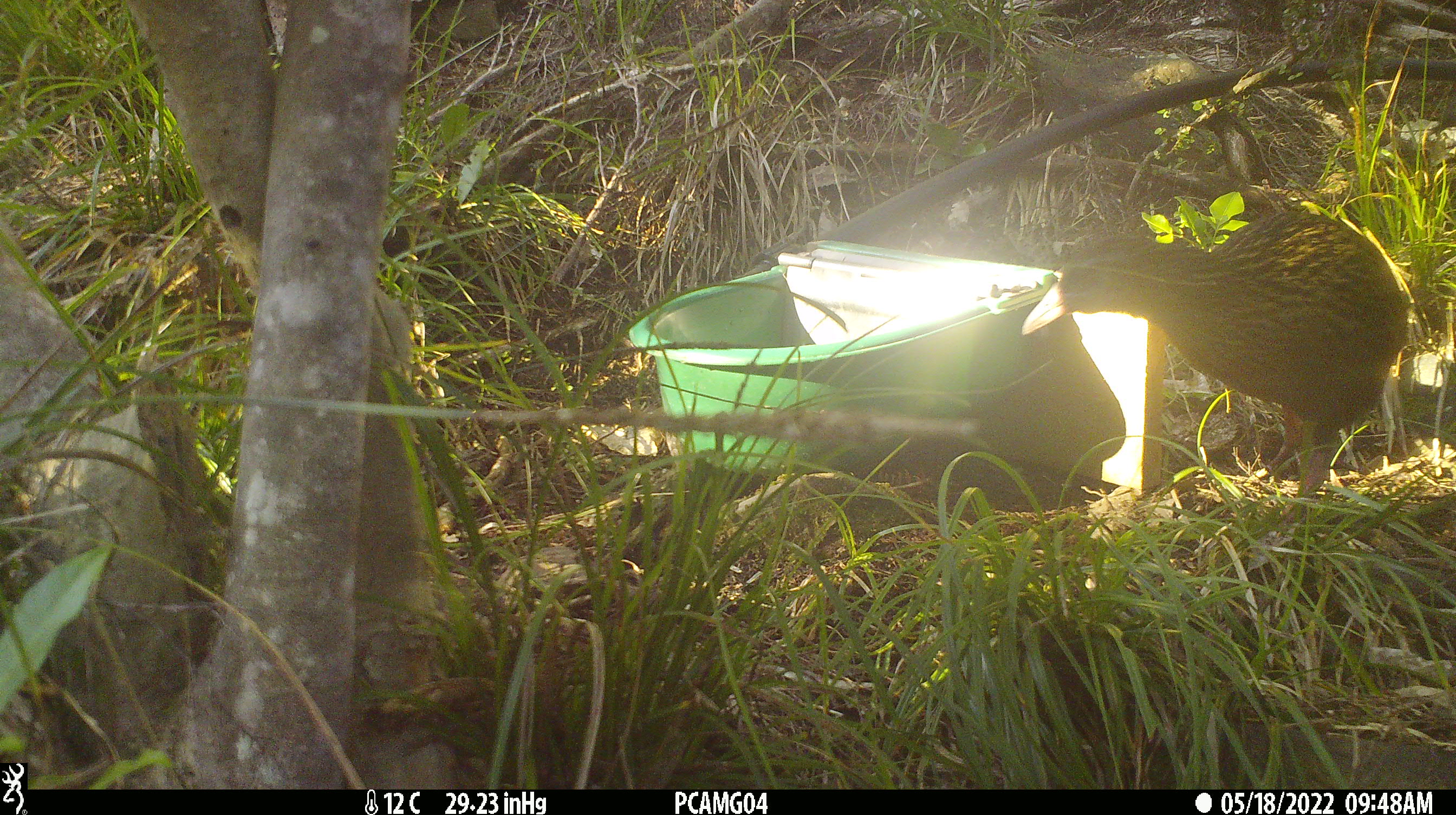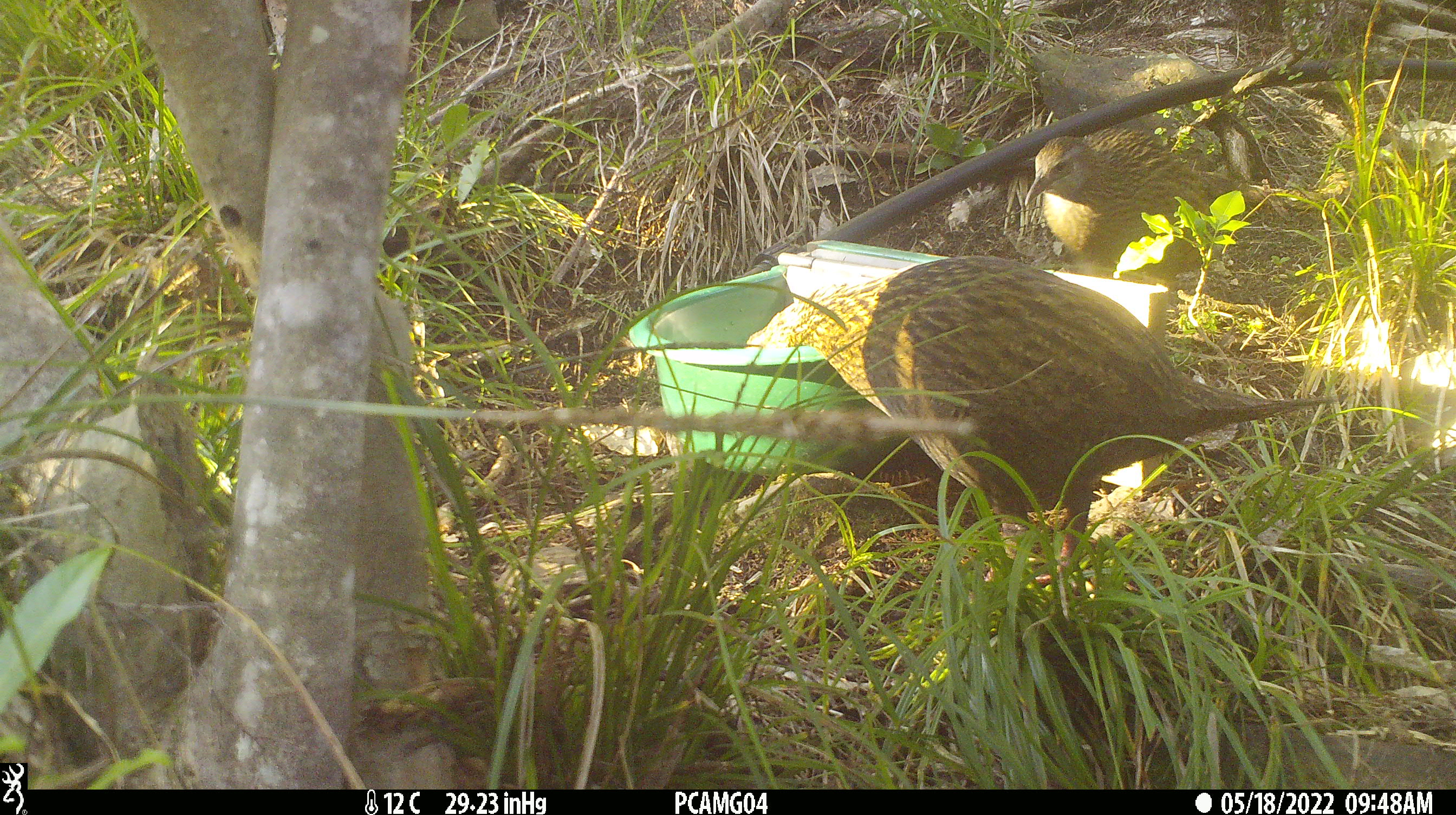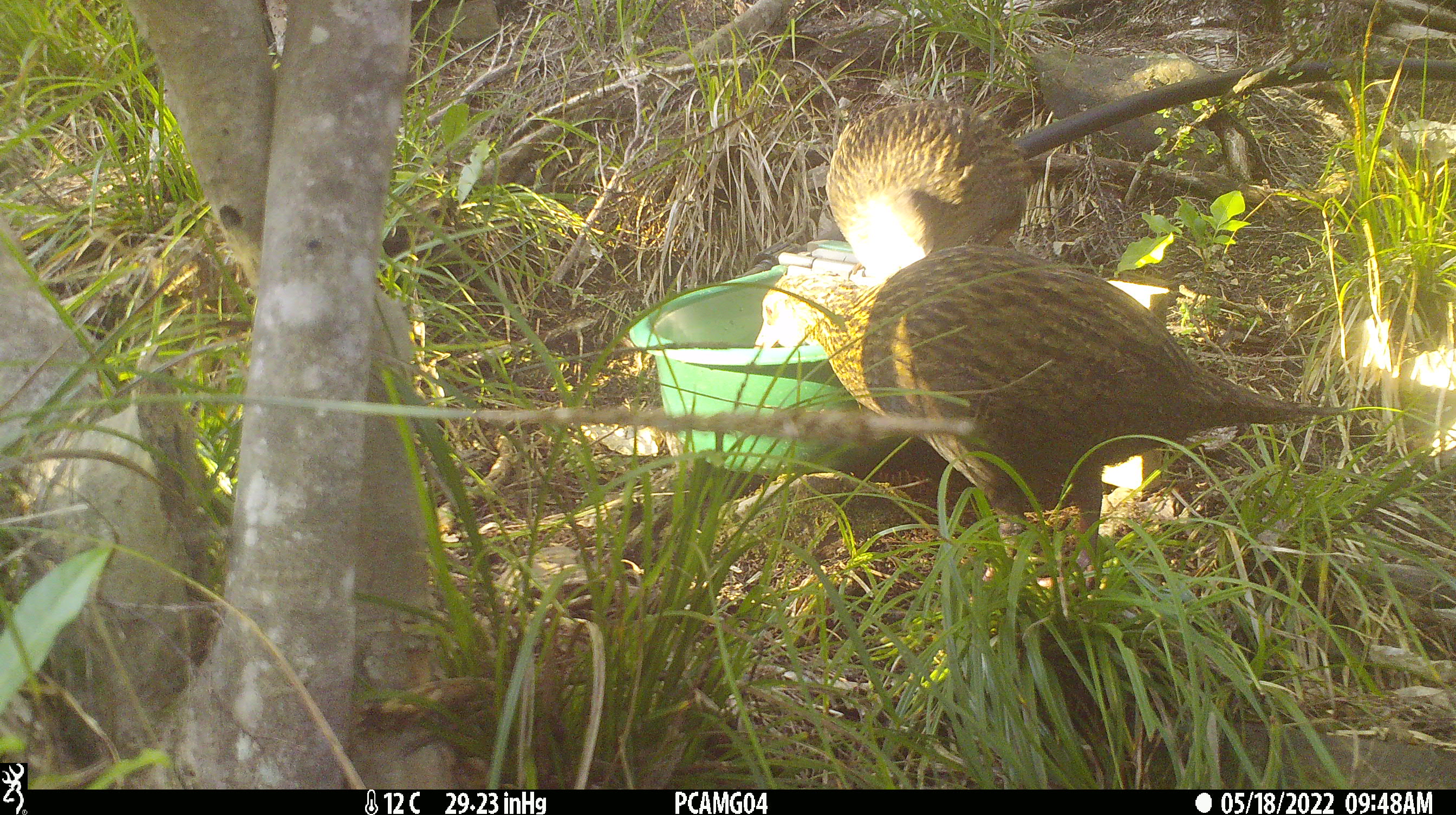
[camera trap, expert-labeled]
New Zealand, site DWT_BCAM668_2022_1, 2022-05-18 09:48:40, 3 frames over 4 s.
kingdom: Animalia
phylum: Chordata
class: Aves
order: Gruiformes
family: Rallidae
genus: Gallirallus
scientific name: Gallirallus australis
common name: weka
Weka (Gallirallus australis).